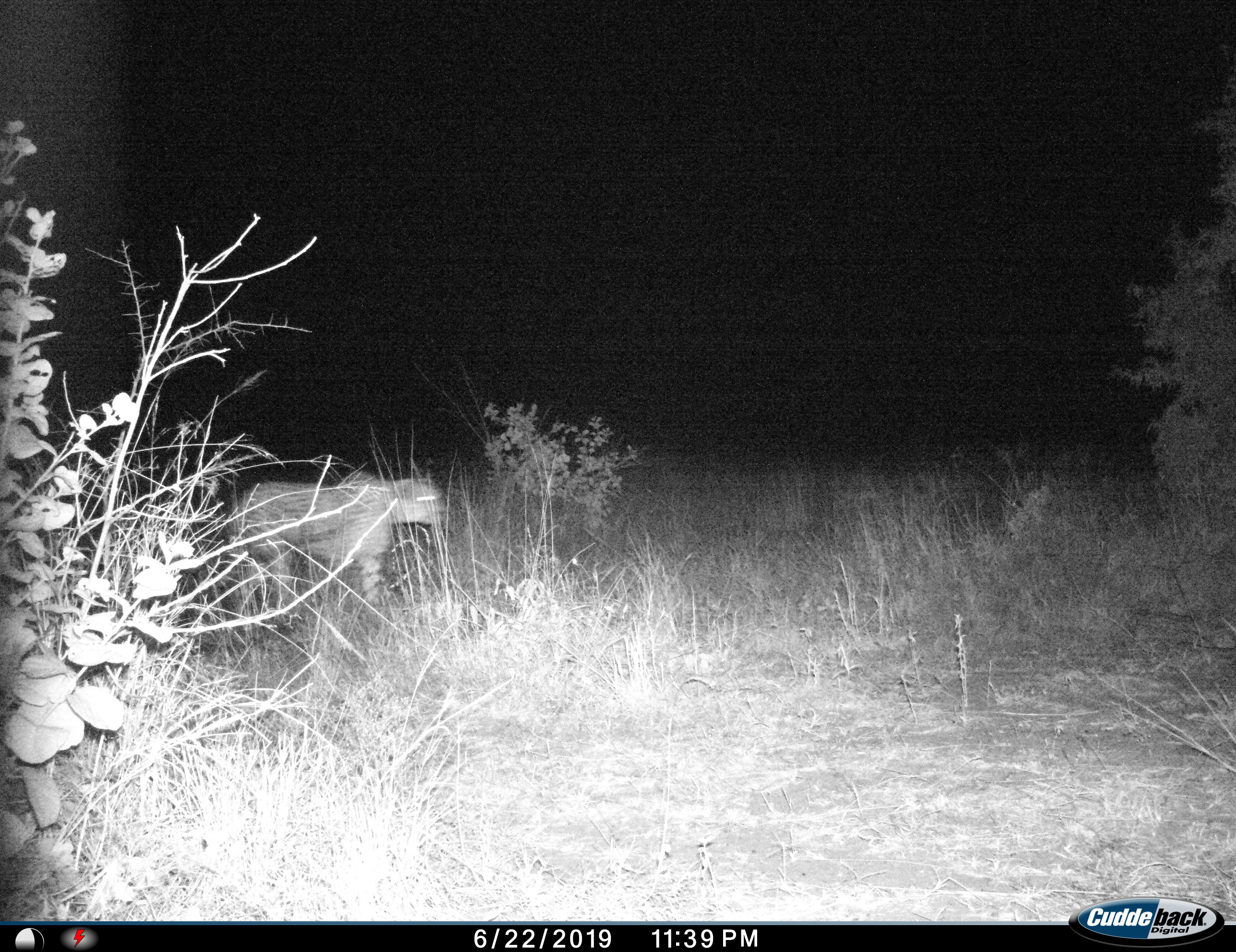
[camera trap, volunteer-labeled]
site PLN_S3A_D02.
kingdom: Animalia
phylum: Chordata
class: Mammalia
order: Carnivora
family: Felidae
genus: Acinonyx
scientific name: Acinonyx jubatus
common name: cheetah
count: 1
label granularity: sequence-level